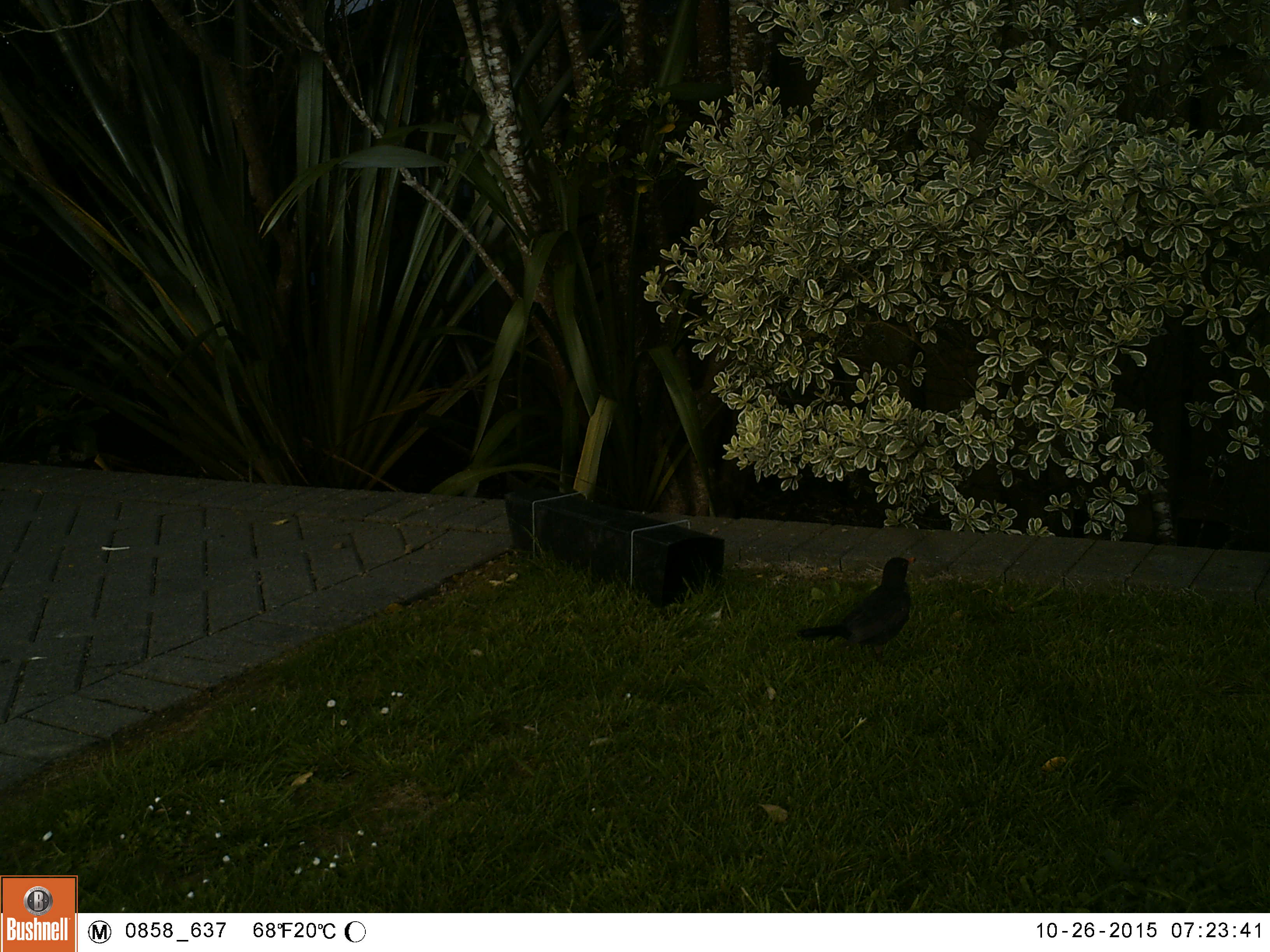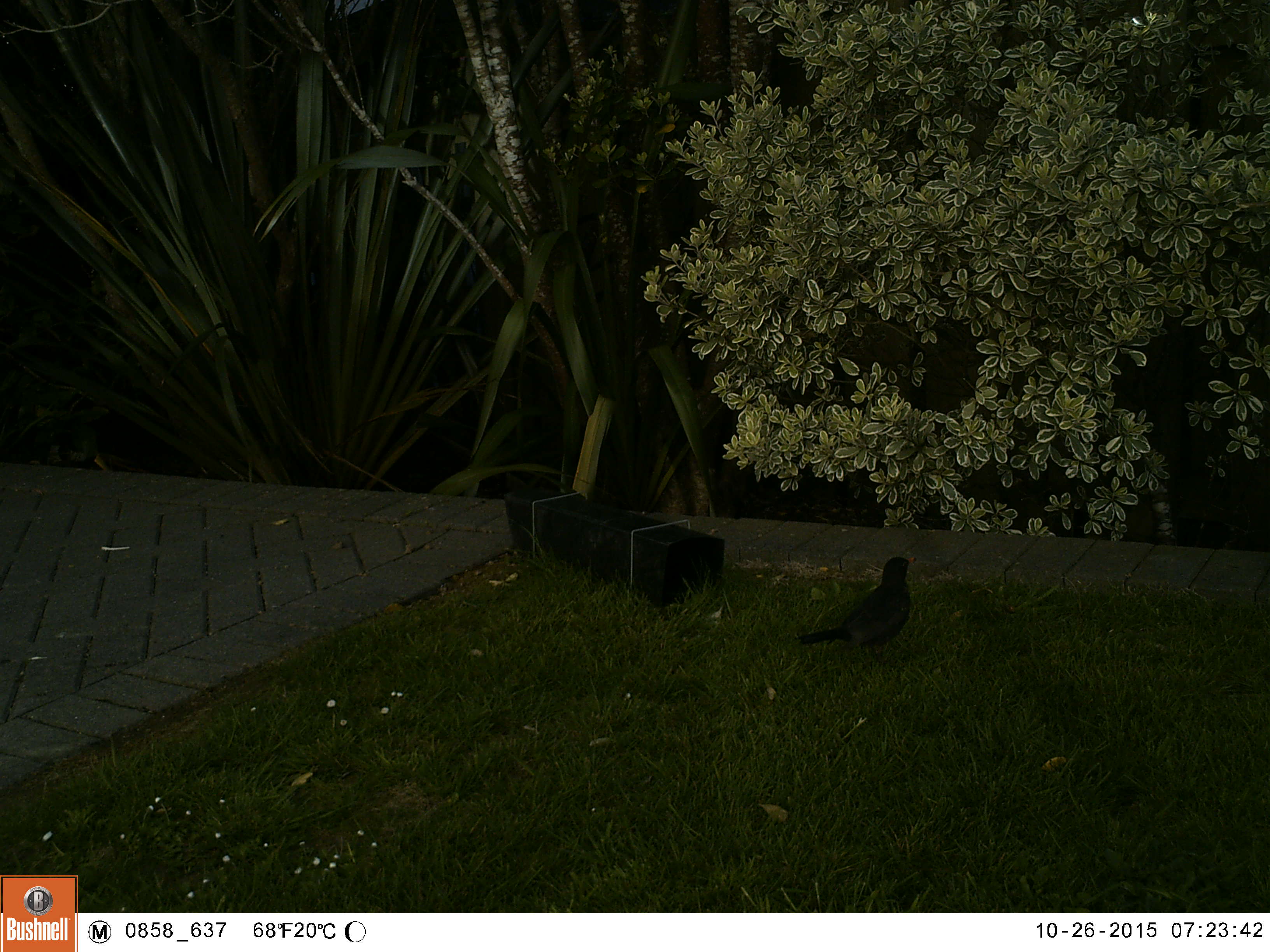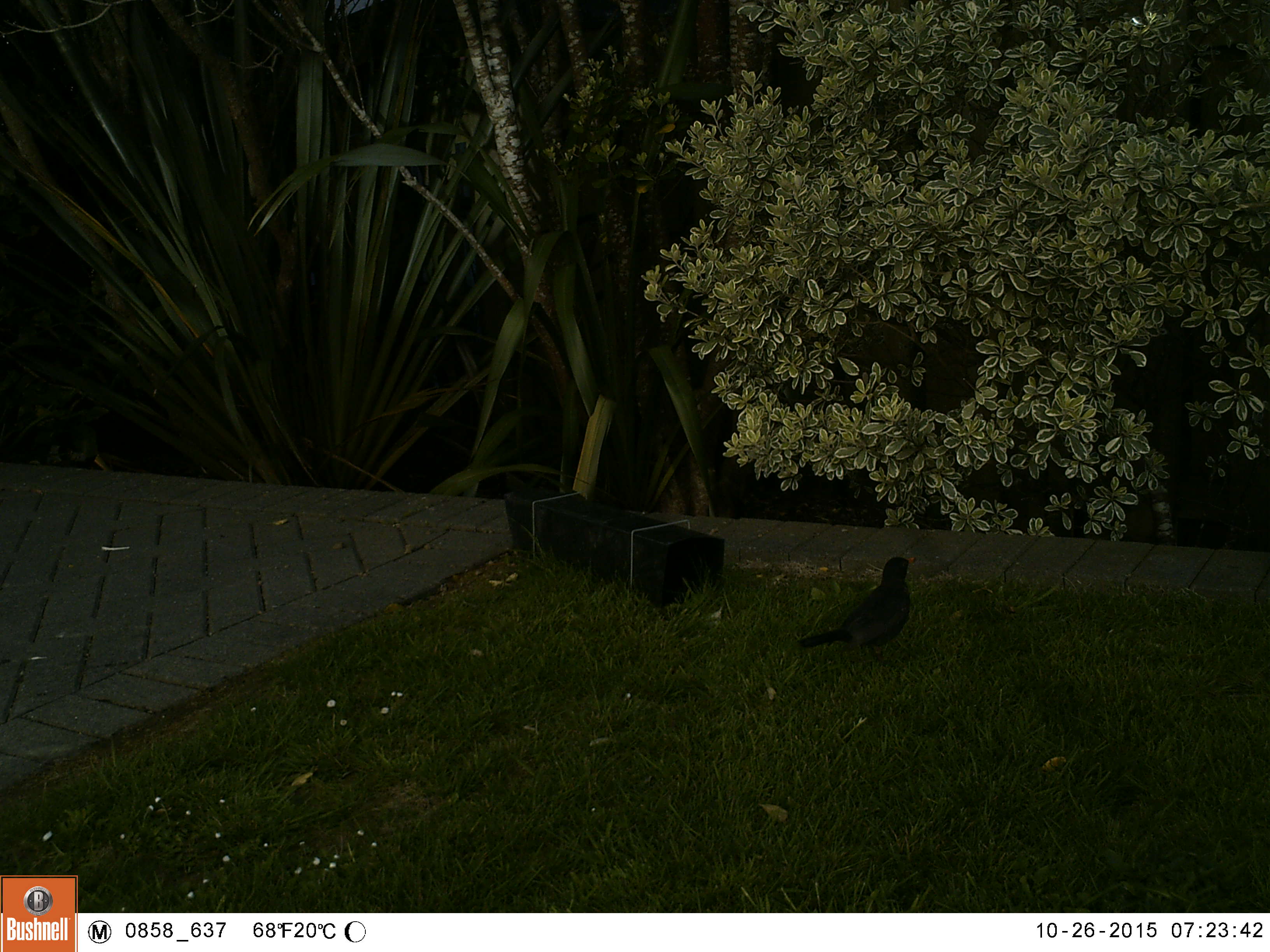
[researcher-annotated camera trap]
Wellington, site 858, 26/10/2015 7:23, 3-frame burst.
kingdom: Animalia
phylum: Chordata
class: Aves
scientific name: Aves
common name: bird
Bird (Aves).